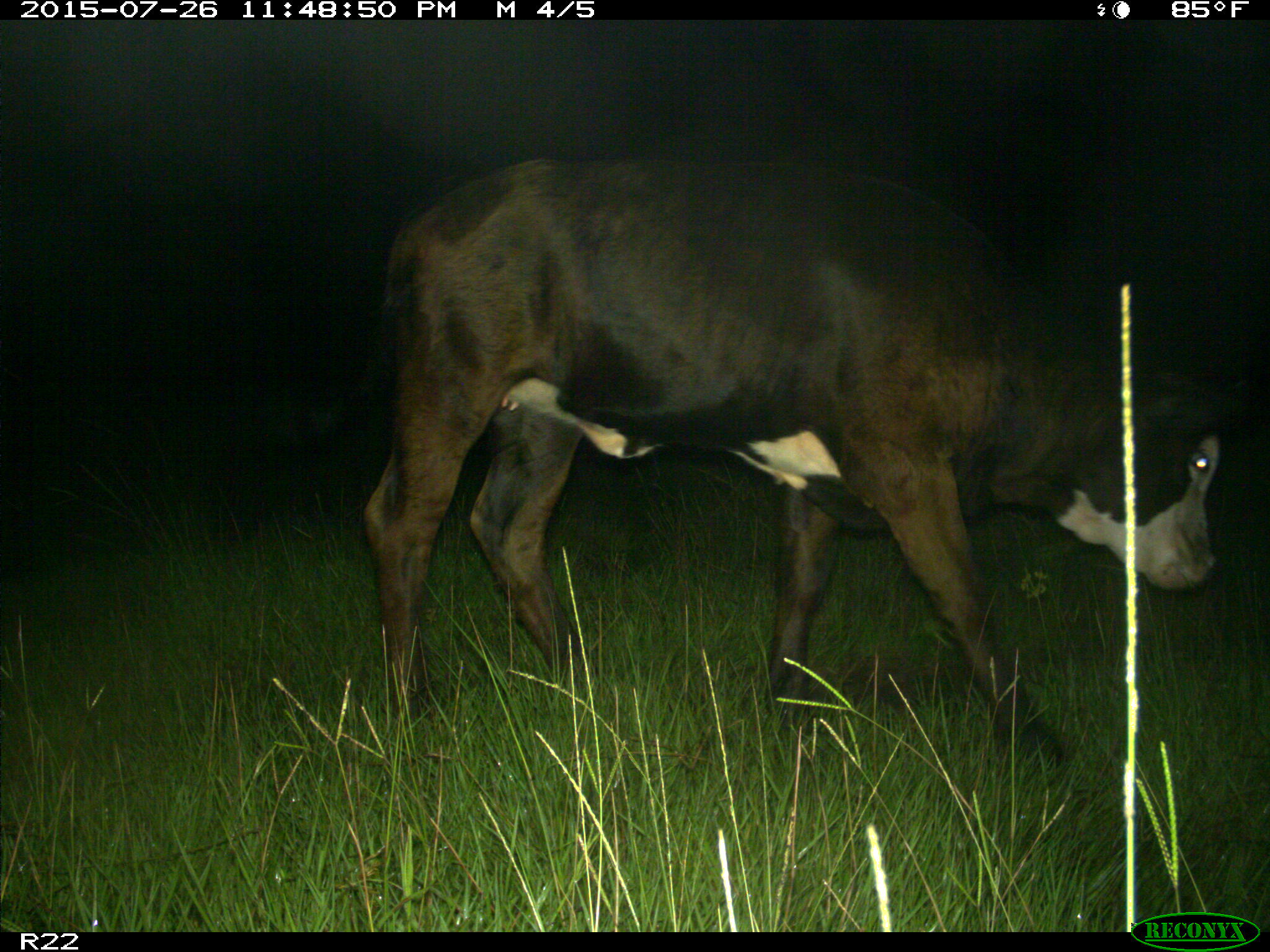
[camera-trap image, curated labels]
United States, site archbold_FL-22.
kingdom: Animalia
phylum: Chordata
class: Mammalia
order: Artiodactyla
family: Bovidae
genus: Bos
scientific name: Bos taurus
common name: domestic cow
Bos taurus (domestic cow).